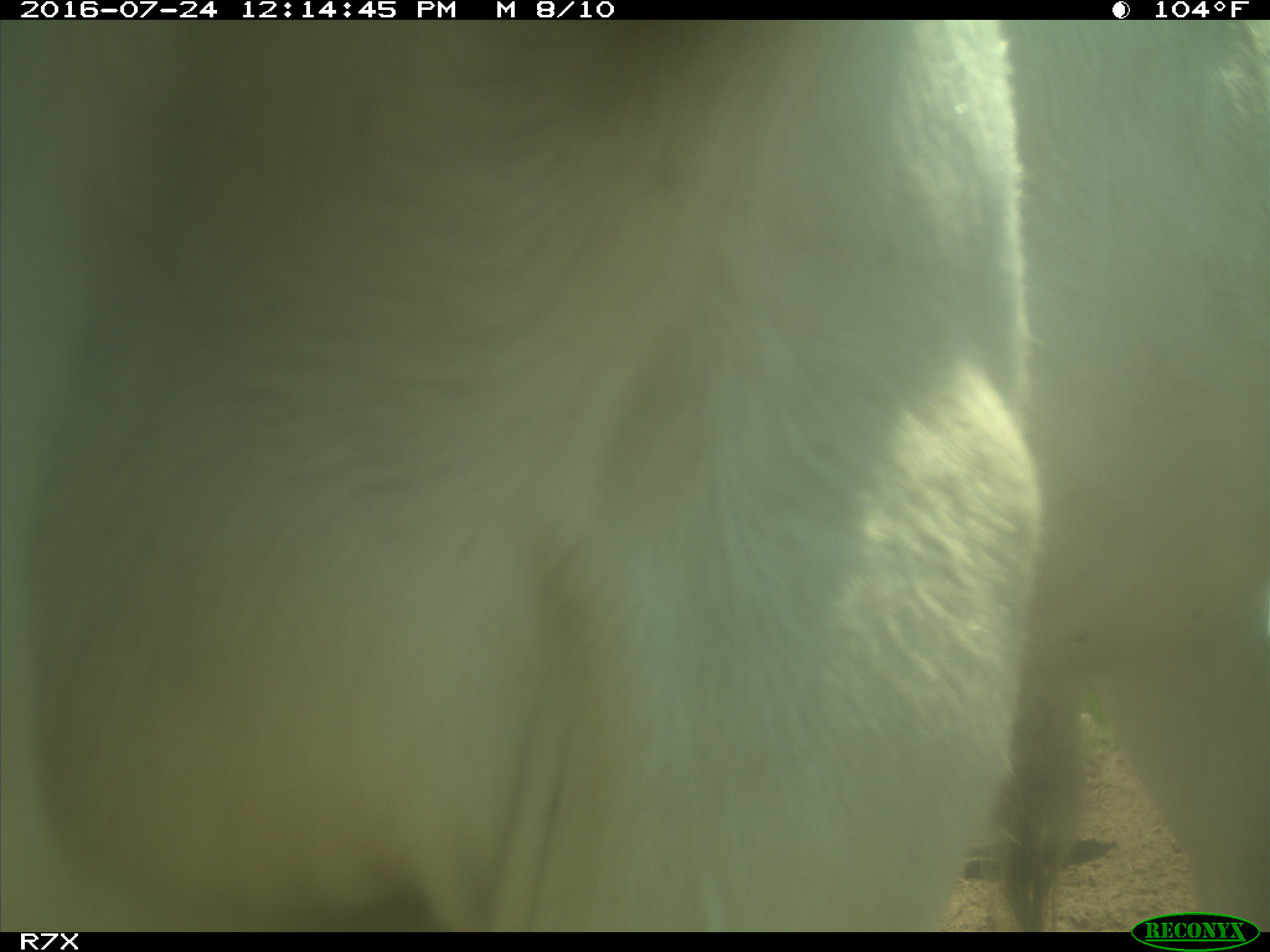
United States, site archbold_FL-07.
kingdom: Animalia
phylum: Chordata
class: Mammalia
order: Artiodactyla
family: Bovidae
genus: Bos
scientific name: Bos taurus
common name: domestic cow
Bos taurus (domestic cow).